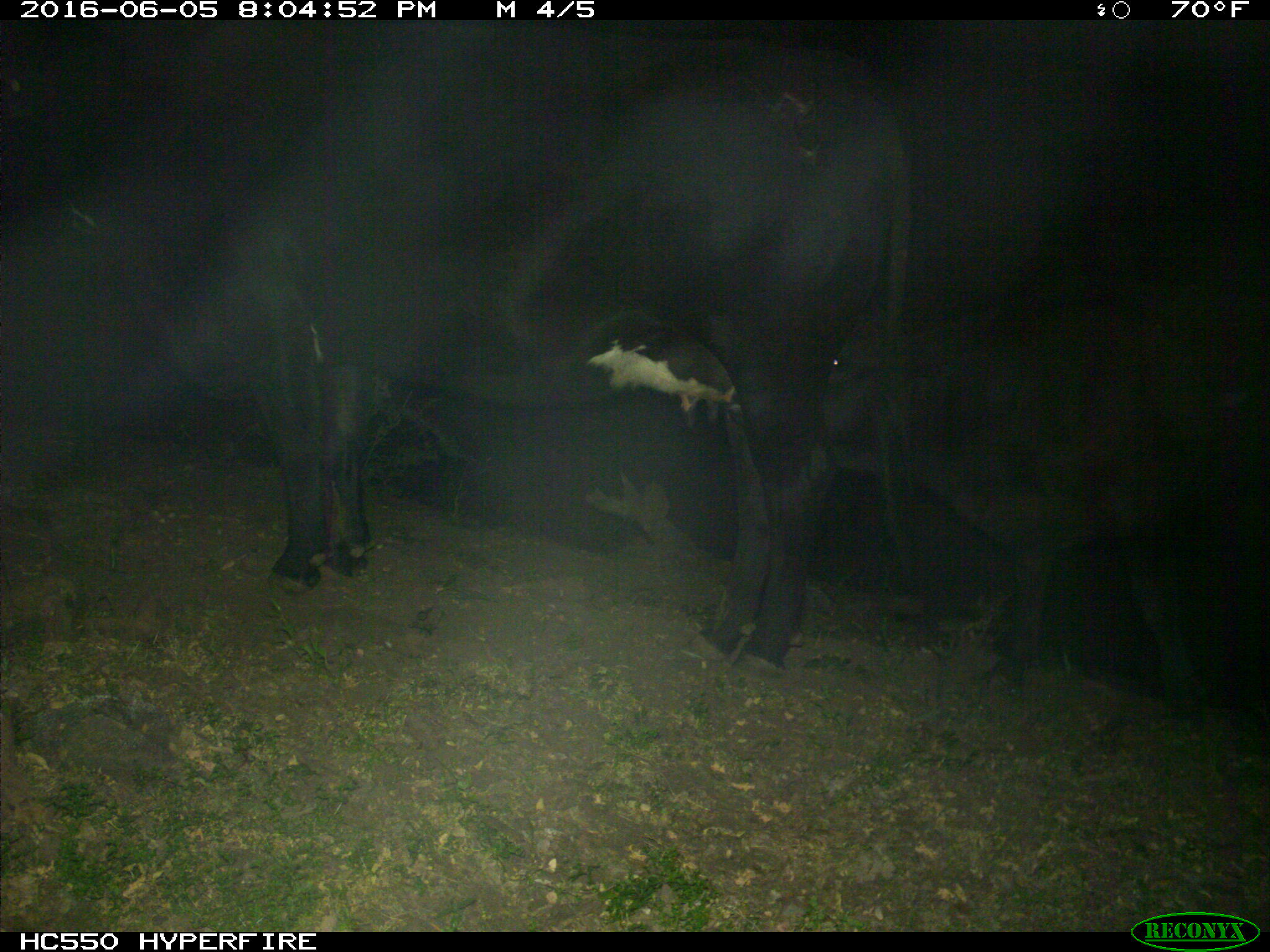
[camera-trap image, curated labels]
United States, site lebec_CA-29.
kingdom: Animalia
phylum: Chordata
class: Mammalia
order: Artiodactyla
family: Bovidae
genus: Bos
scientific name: Bos taurus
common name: domestic cow